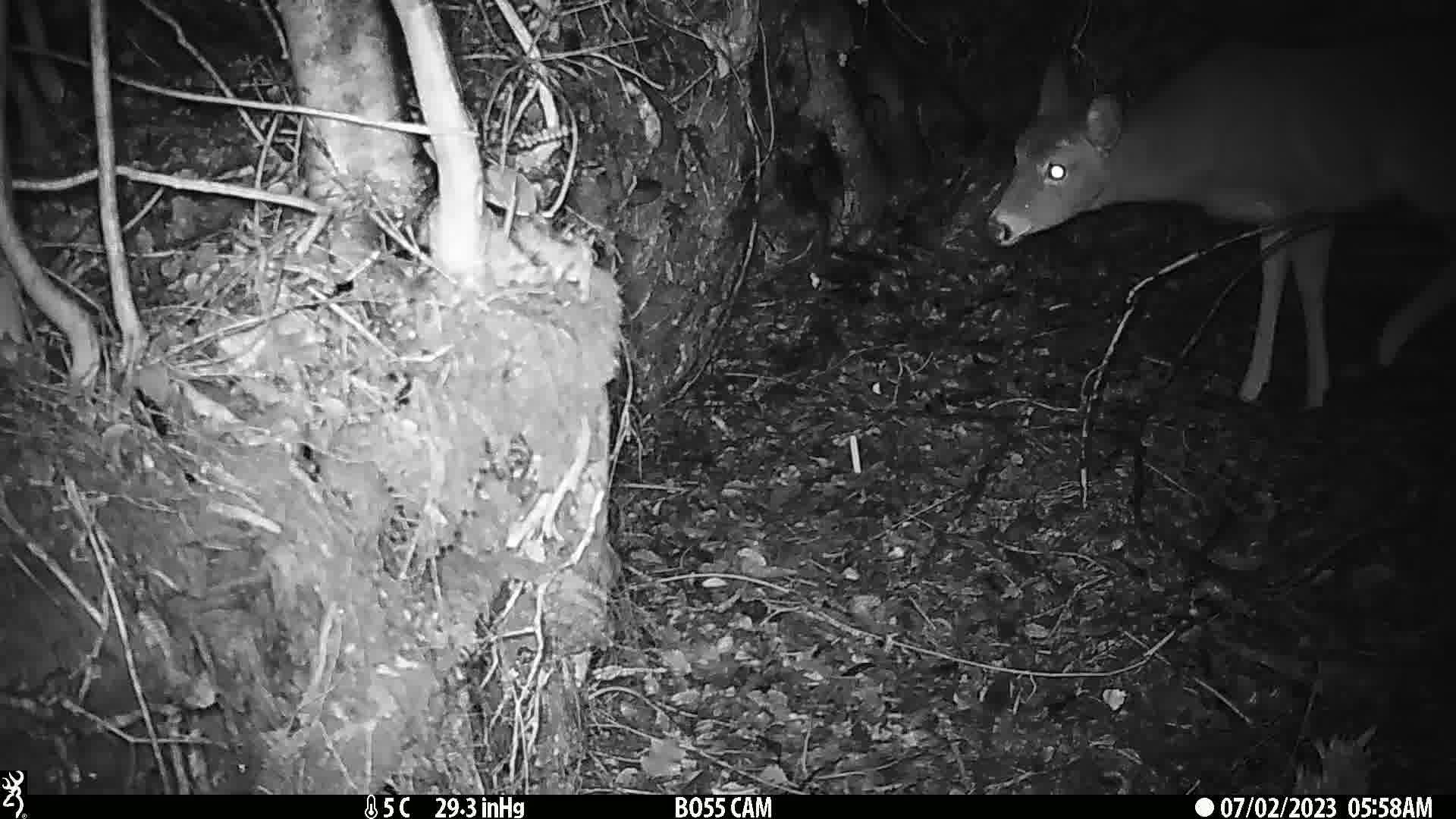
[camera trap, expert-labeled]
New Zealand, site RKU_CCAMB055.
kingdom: Animalia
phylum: Chordata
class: Mammalia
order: Artiodactyla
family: Cervidae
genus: Odocoileus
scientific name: Odocoileus virginianus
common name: white-tailed deer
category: white tailed deer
White tailed deer (white-tailed deer) (Odocoileus virginianus).